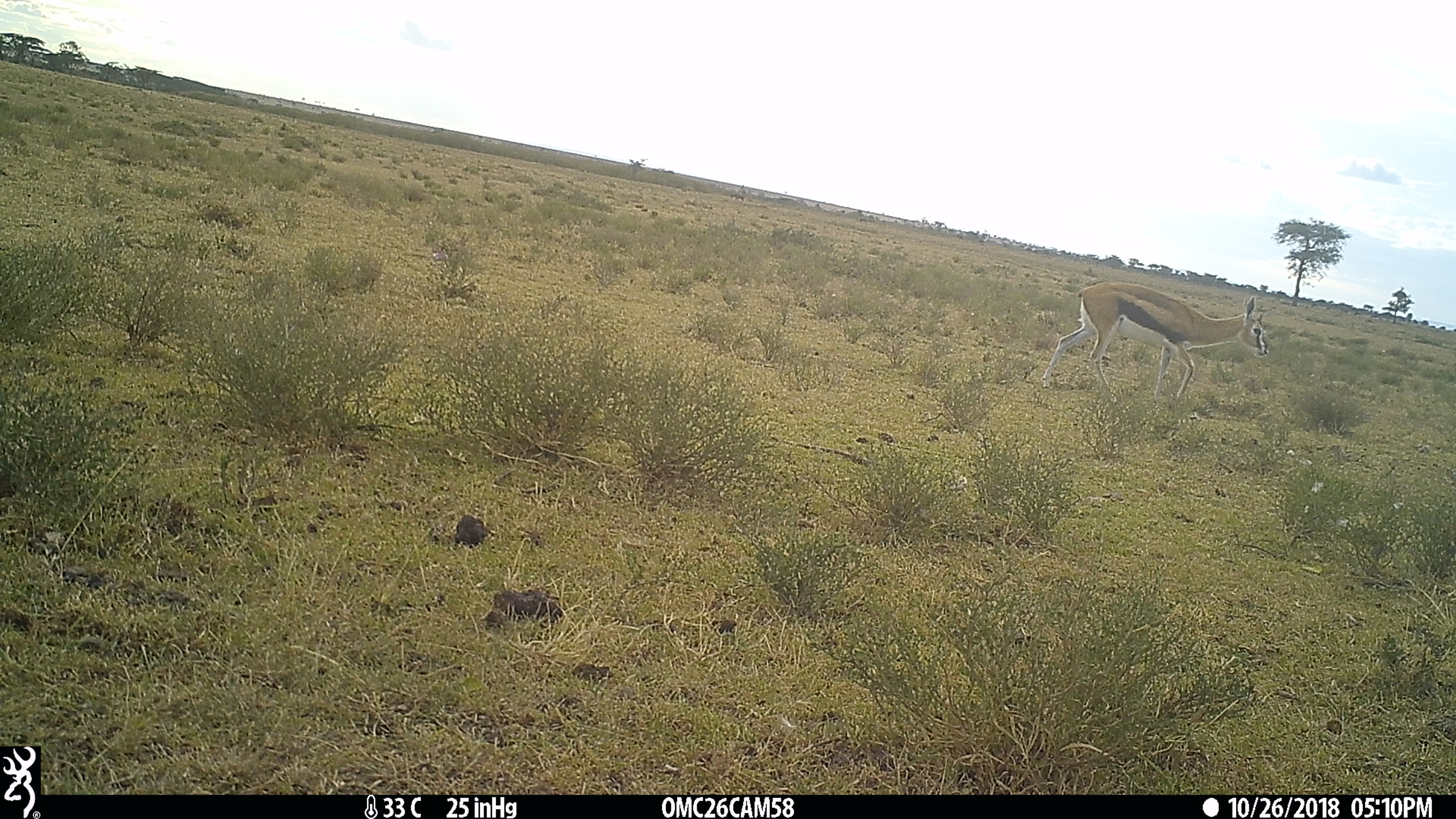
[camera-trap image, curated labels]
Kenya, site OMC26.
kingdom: Animalia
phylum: Chordata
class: Mammalia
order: Artiodactyla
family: Bovidae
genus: Eudorcas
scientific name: Eudorcas thomsonii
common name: thomon's gazelle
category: gazelle thomsons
Gazelle thomsons (thomon's gazelle) (Eudorcas thomsonii).